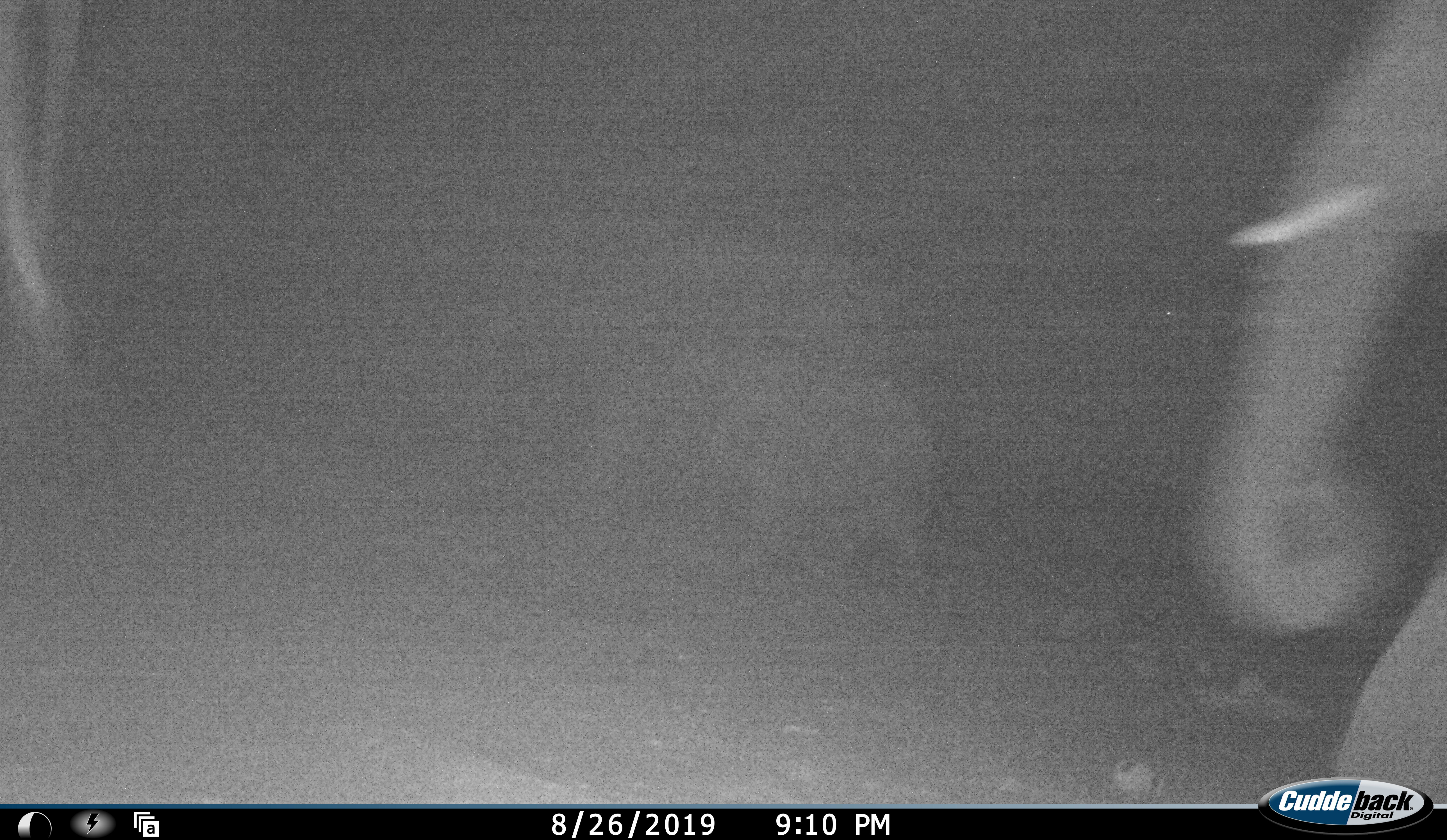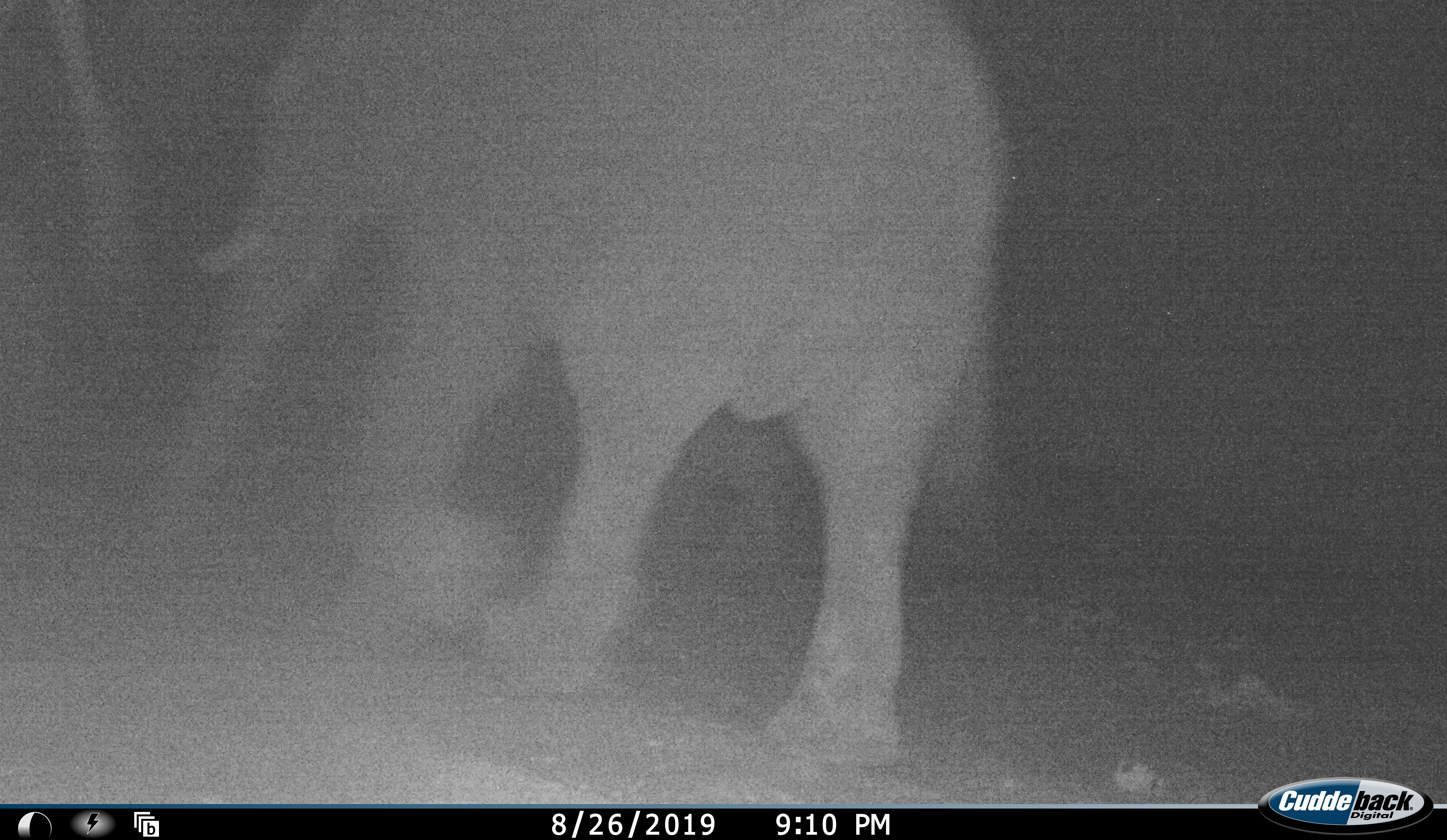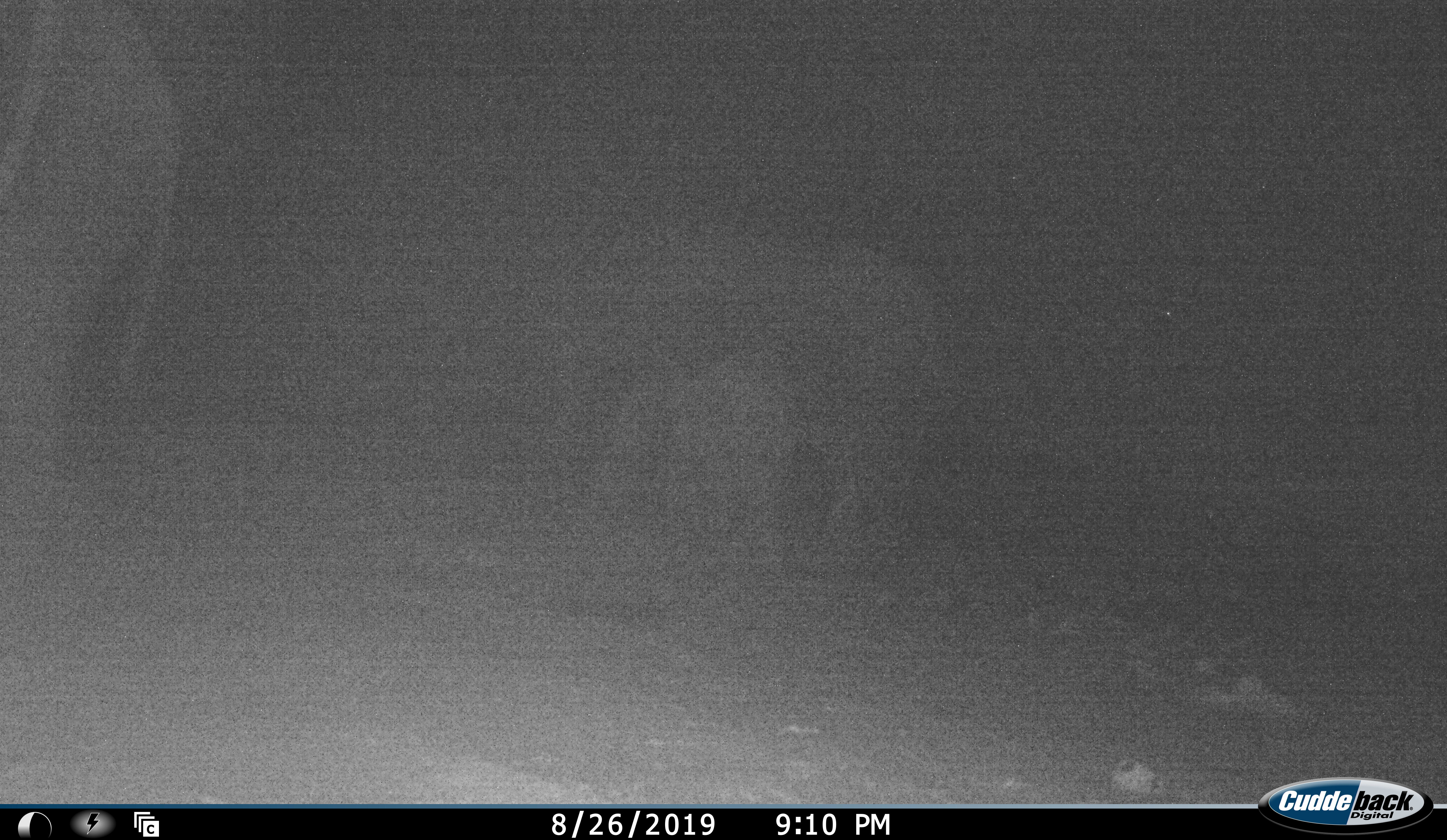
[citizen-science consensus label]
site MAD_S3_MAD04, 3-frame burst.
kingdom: Animalia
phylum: Chordata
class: Mammalia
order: Proboscidea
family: Elephantidae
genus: Loxodonta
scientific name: Loxodonta africana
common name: african bush elephant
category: elephant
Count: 3.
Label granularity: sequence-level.